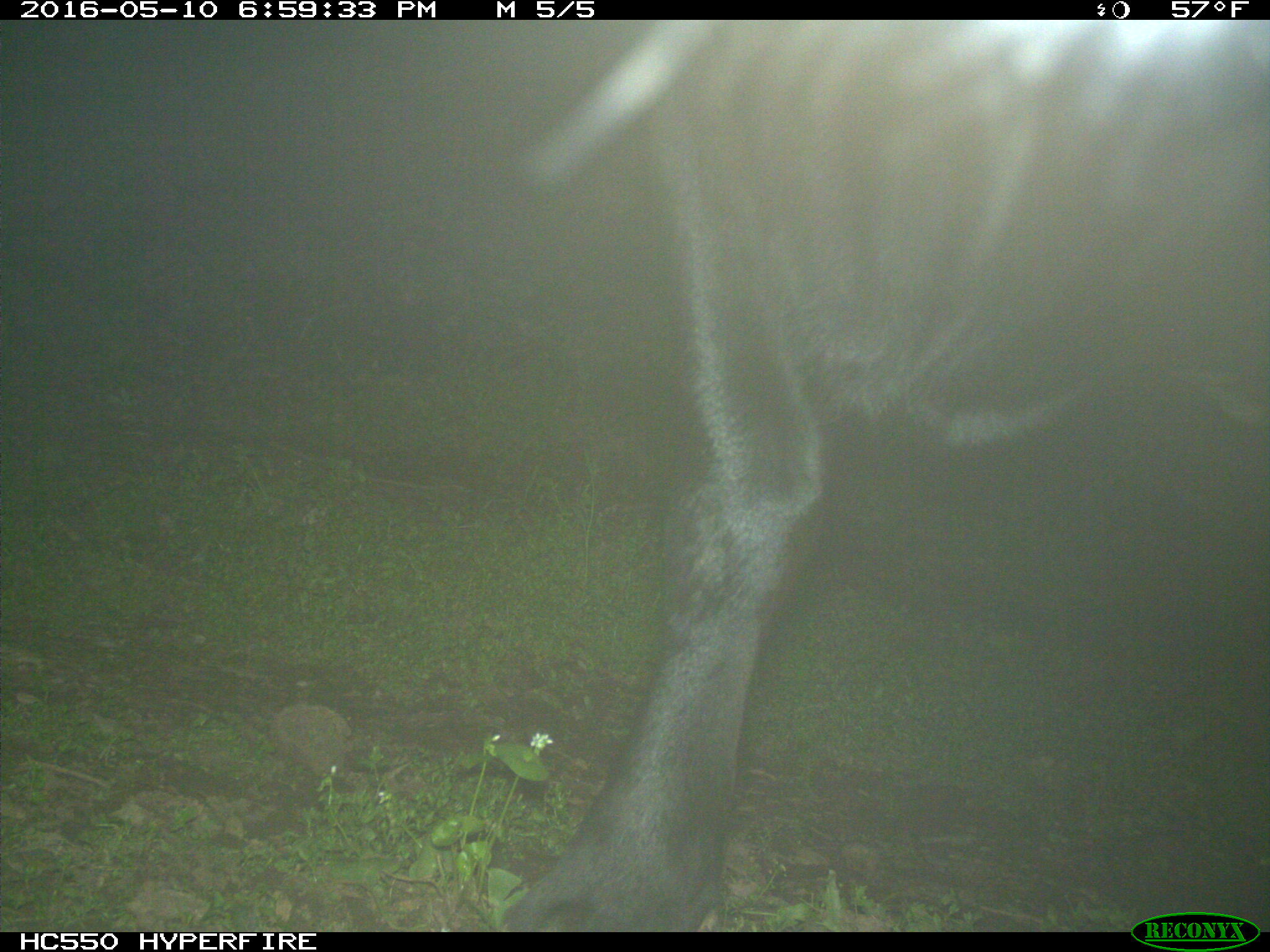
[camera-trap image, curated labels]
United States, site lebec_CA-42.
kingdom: Animalia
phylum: Chordata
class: Mammalia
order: Artiodactyla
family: Bovidae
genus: Bos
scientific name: Bos taurus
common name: domestic cow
Bos taurus (domestic cow).